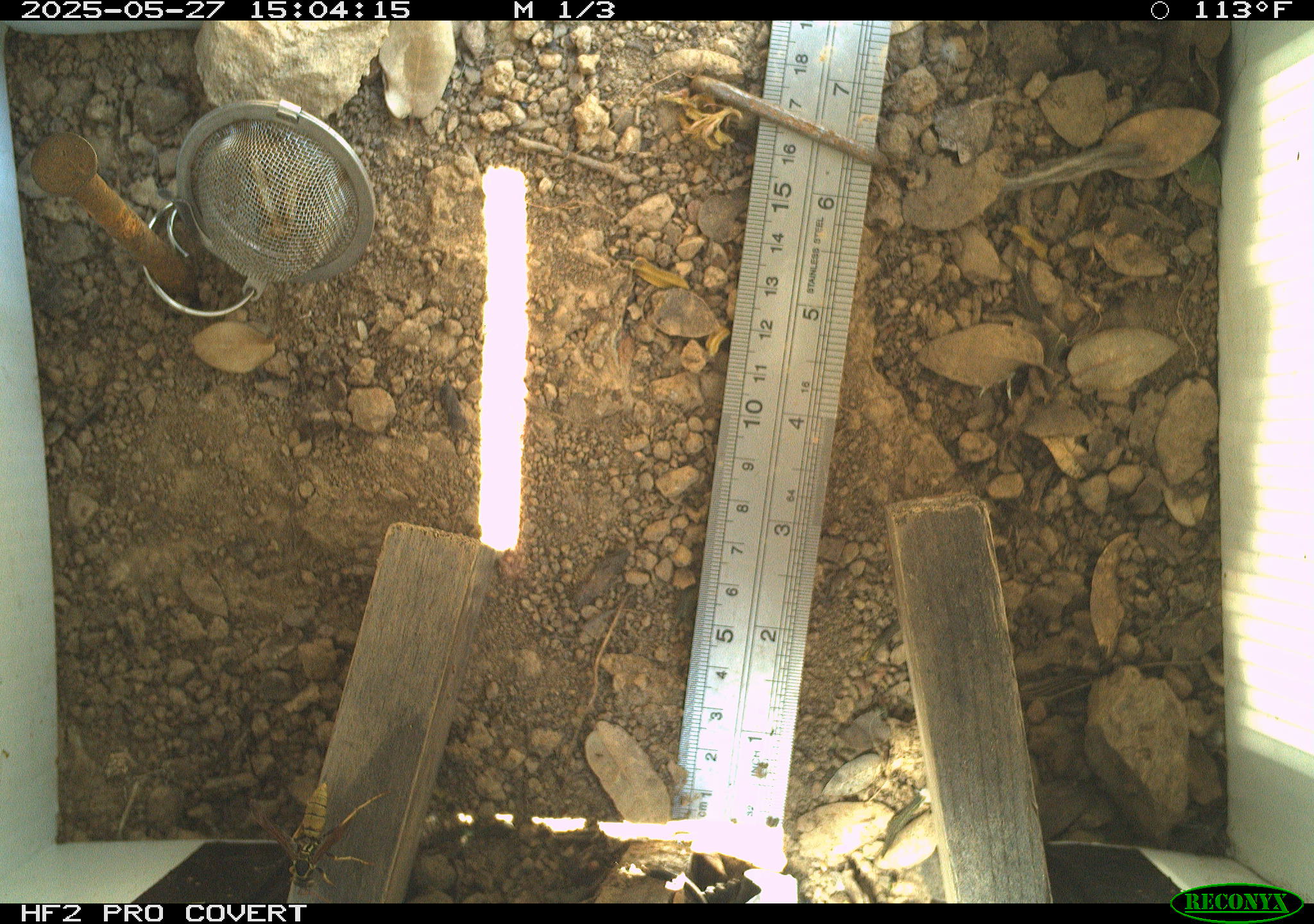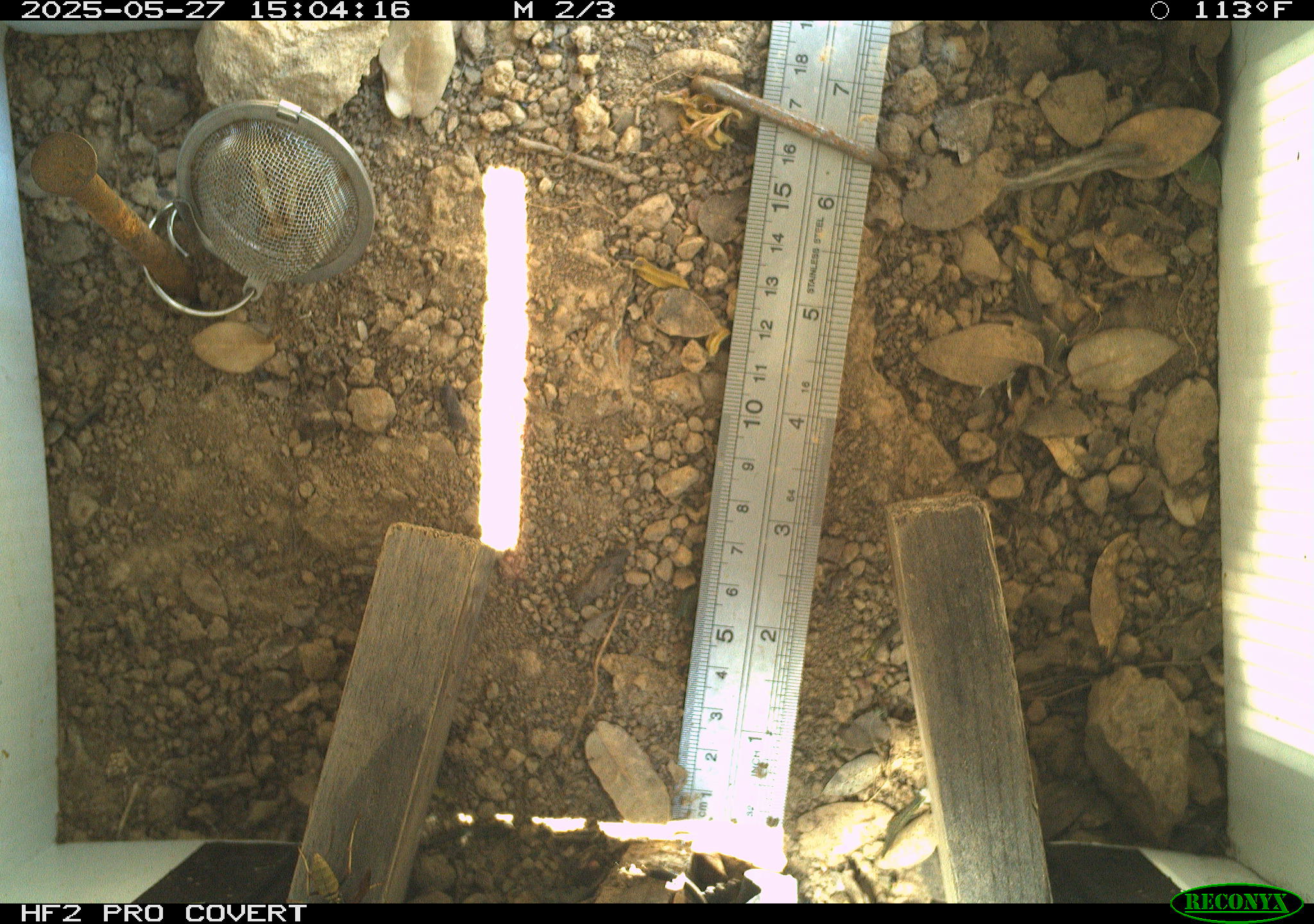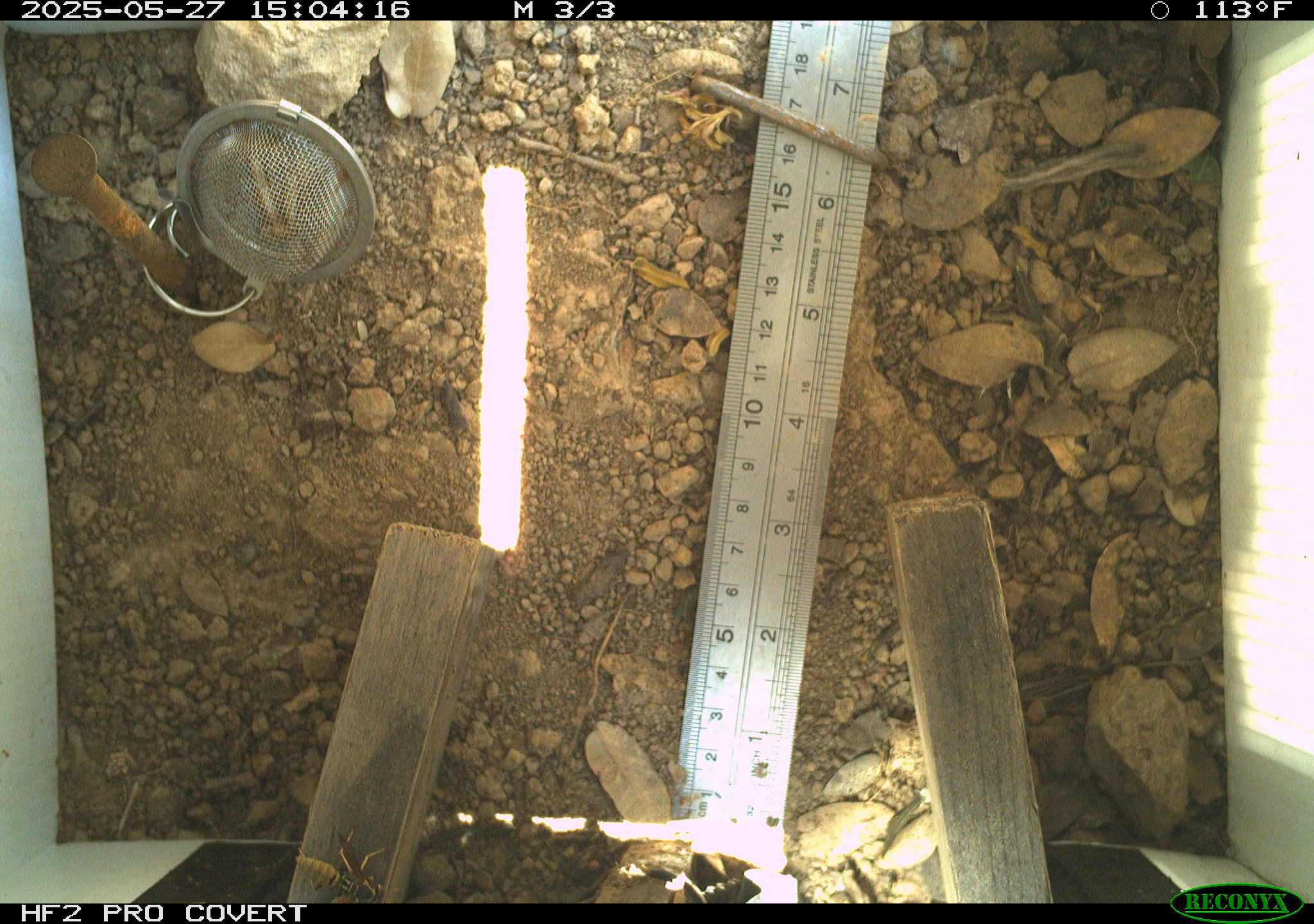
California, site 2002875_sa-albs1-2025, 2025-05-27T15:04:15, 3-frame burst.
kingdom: Animalia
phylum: Arthropoda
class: Insecta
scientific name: Insecta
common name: insect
Insect (Insecta).